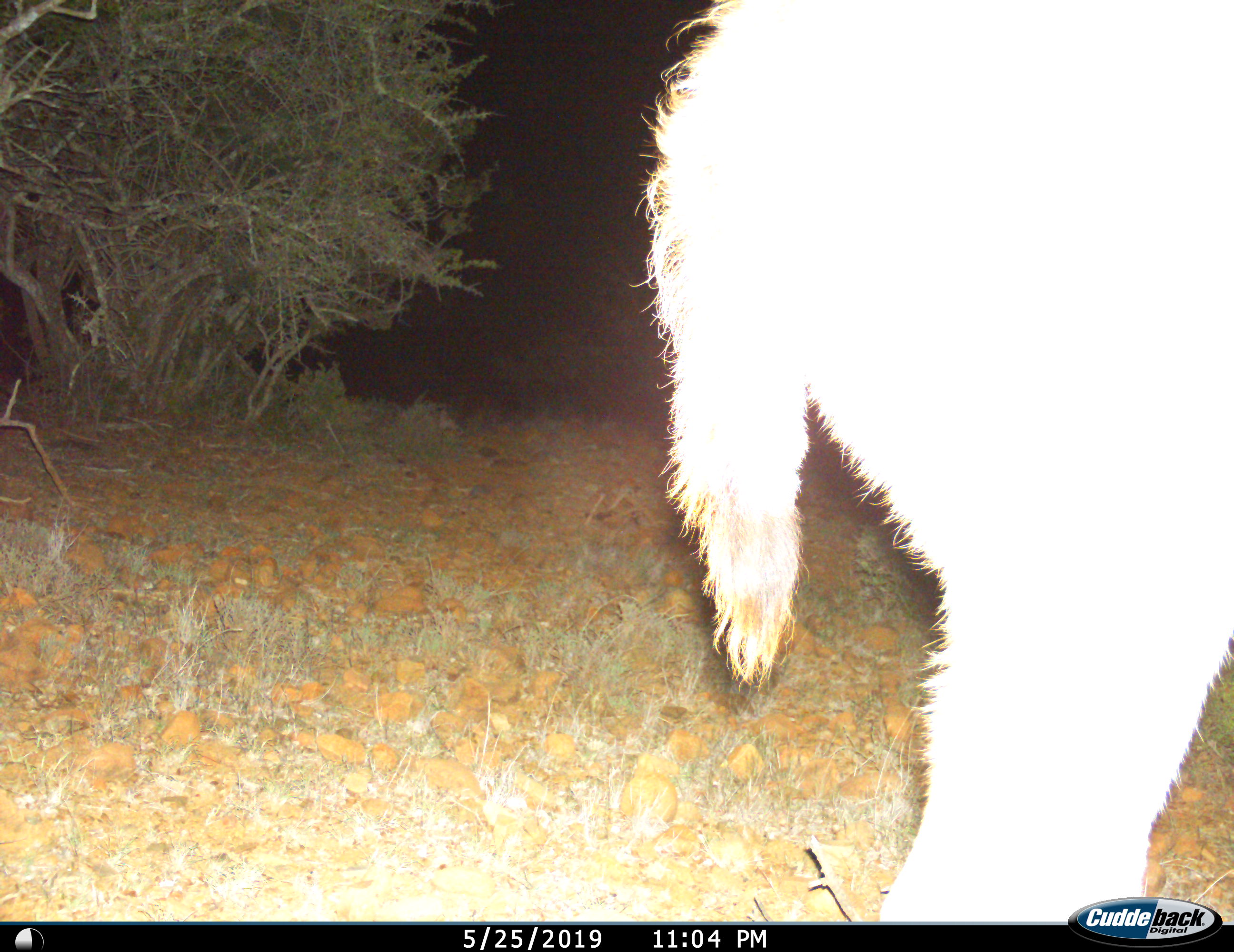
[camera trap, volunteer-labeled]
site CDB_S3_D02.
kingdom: Animalia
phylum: Chordata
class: Mammalia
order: Artiodactyla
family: Bovidae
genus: Tragelaphus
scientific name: Tragelaphus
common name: kudu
Kudu (Tragelaphus), count 1. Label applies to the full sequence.